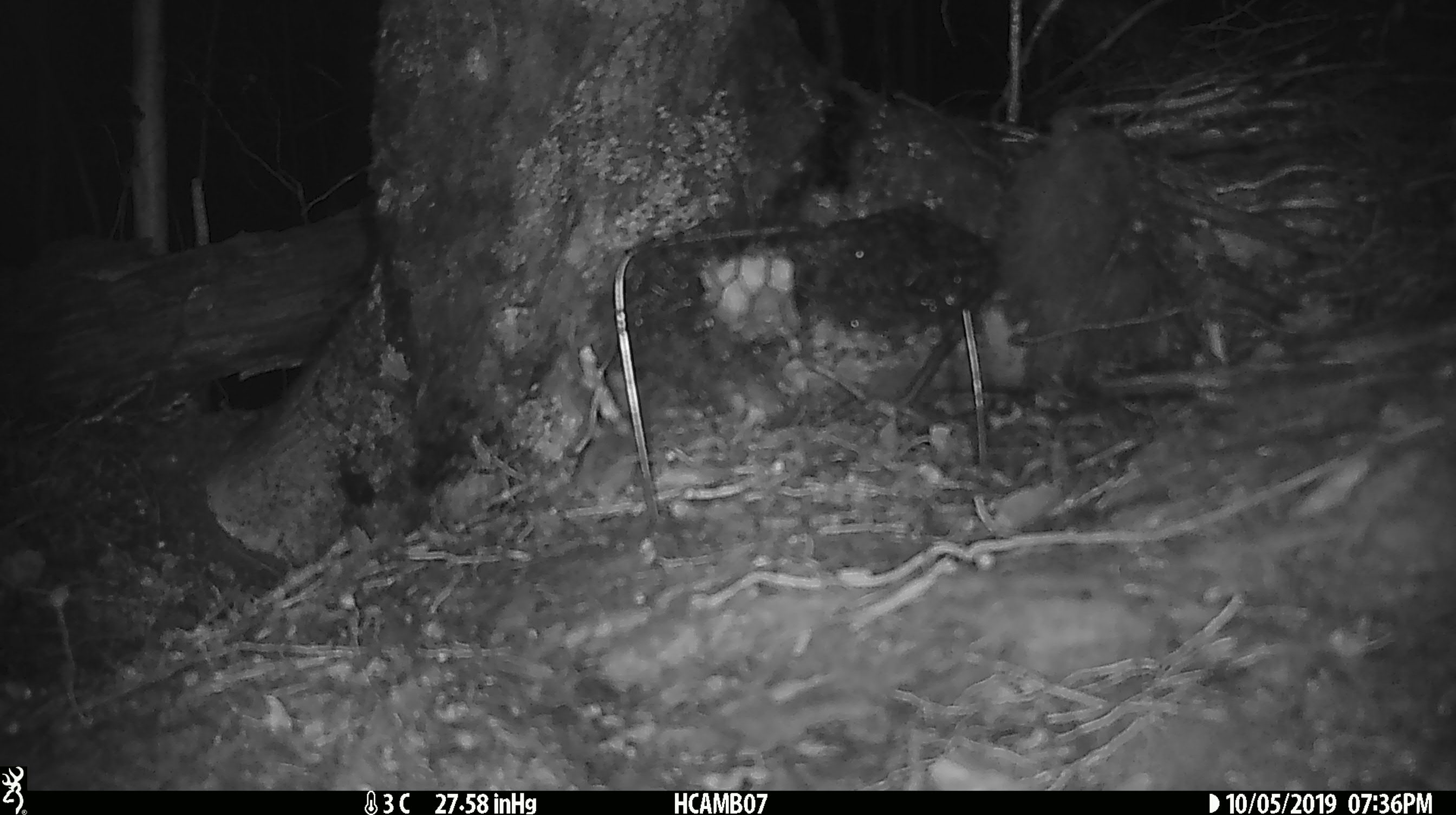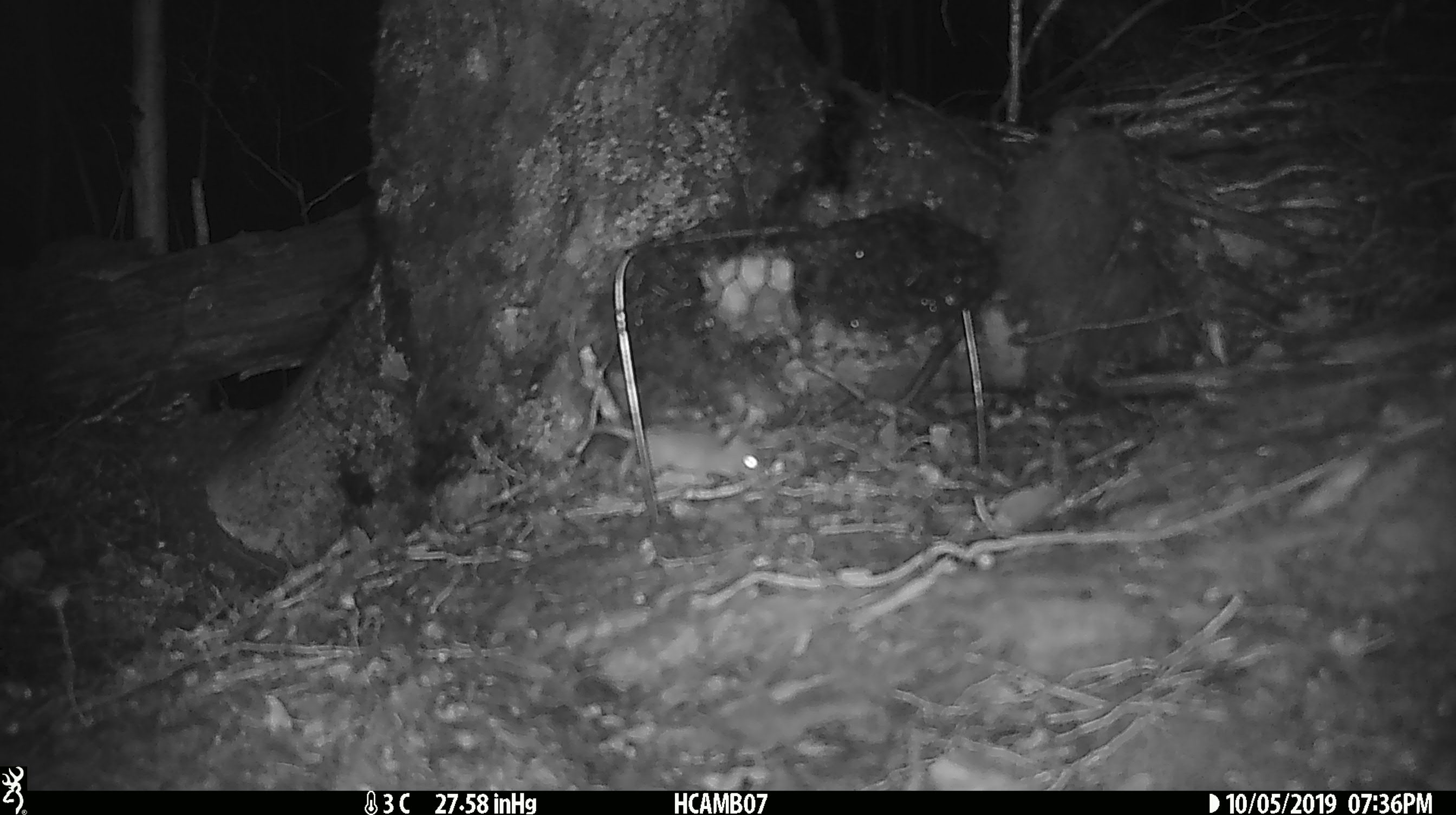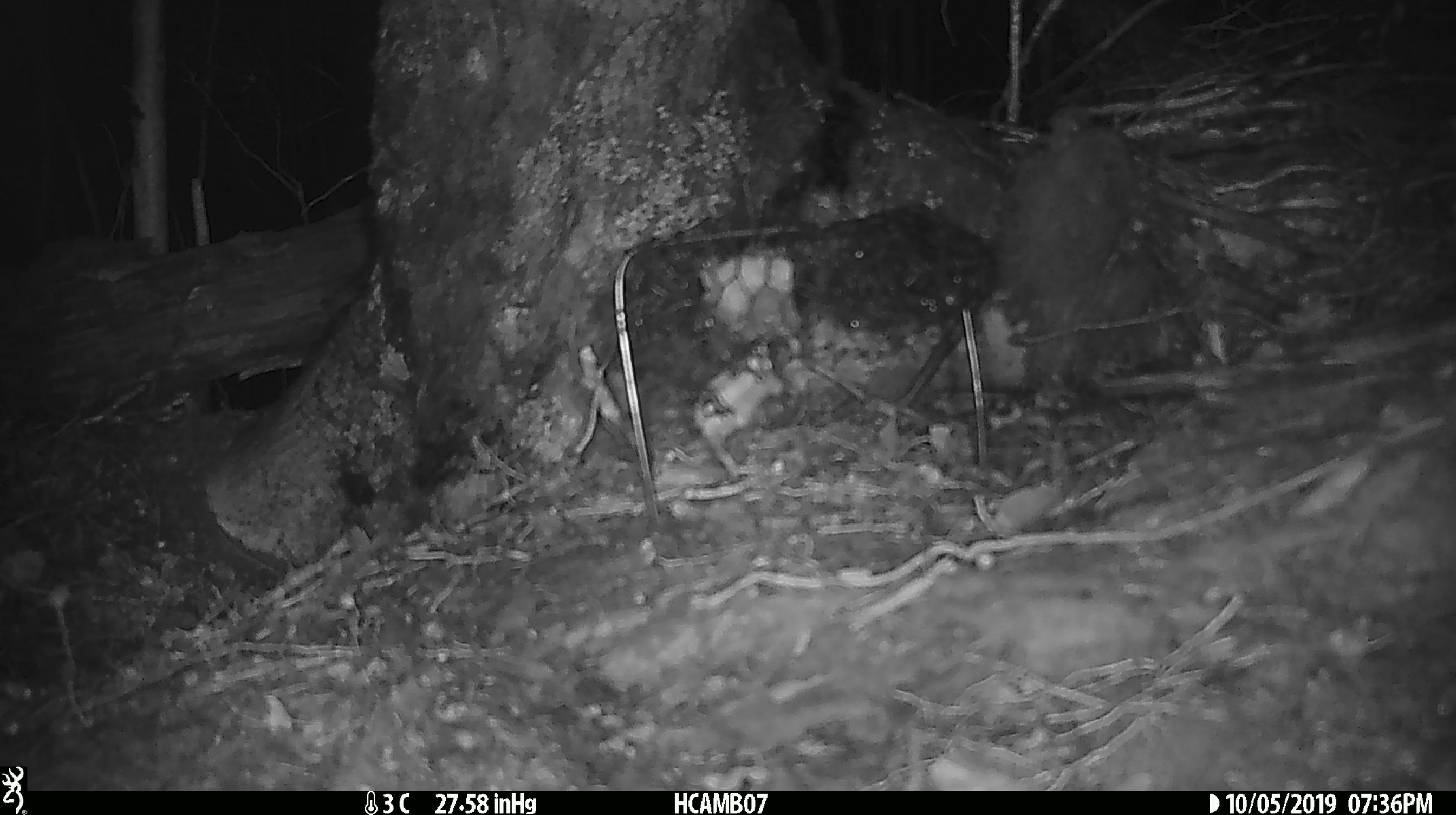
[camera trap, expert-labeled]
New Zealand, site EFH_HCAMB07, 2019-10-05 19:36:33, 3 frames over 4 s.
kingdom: Animalia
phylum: Chordata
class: Mammalia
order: Rodentia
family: Muridae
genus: Mus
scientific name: Mus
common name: mouse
Mouse (Mus).